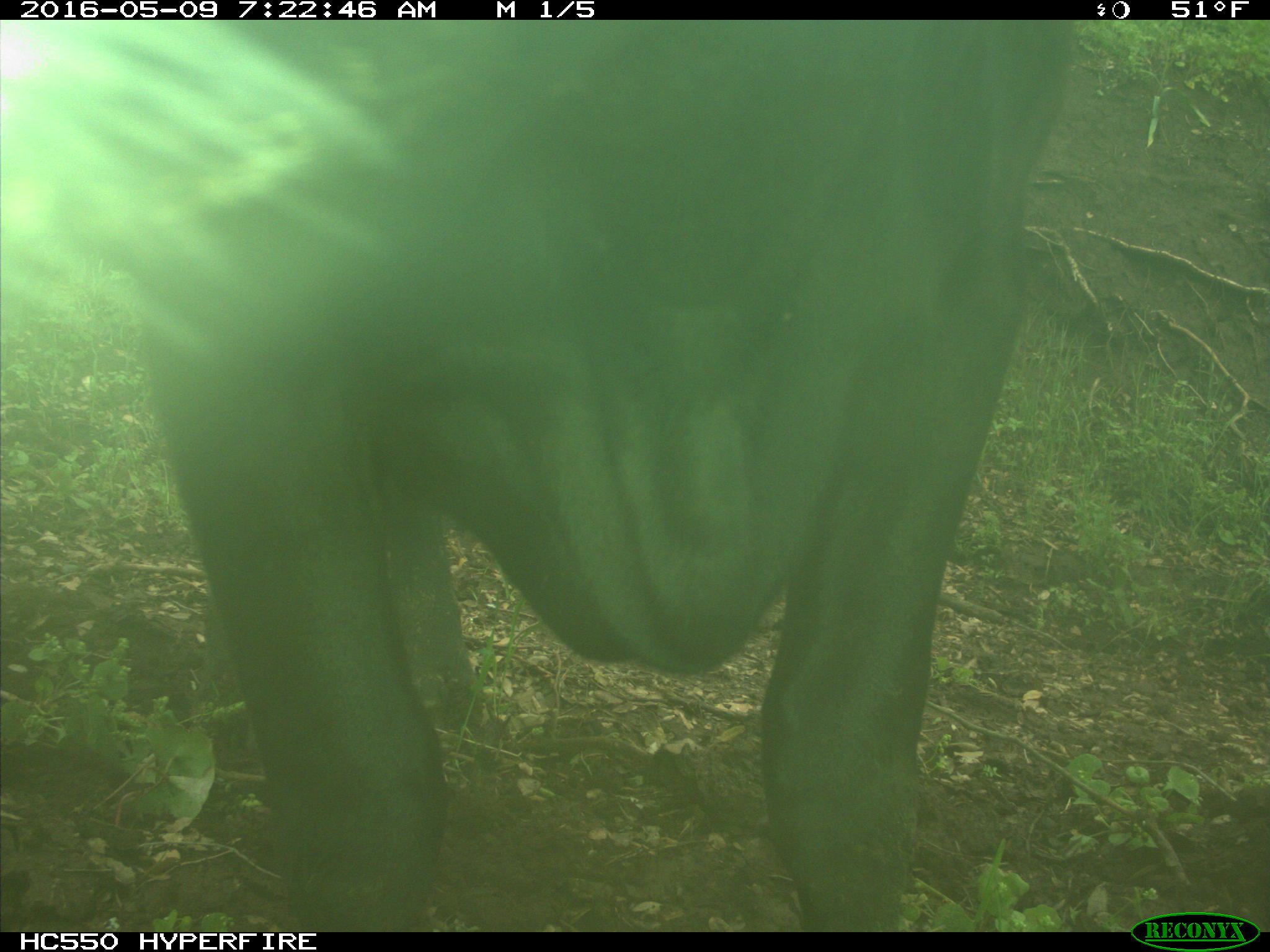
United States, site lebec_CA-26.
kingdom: Animalia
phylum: Chordata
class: Mammalia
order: Artiodactyla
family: Bovidae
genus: Bos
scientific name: Bos taurus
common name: domestic cow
Bos taurus (domestic cow).